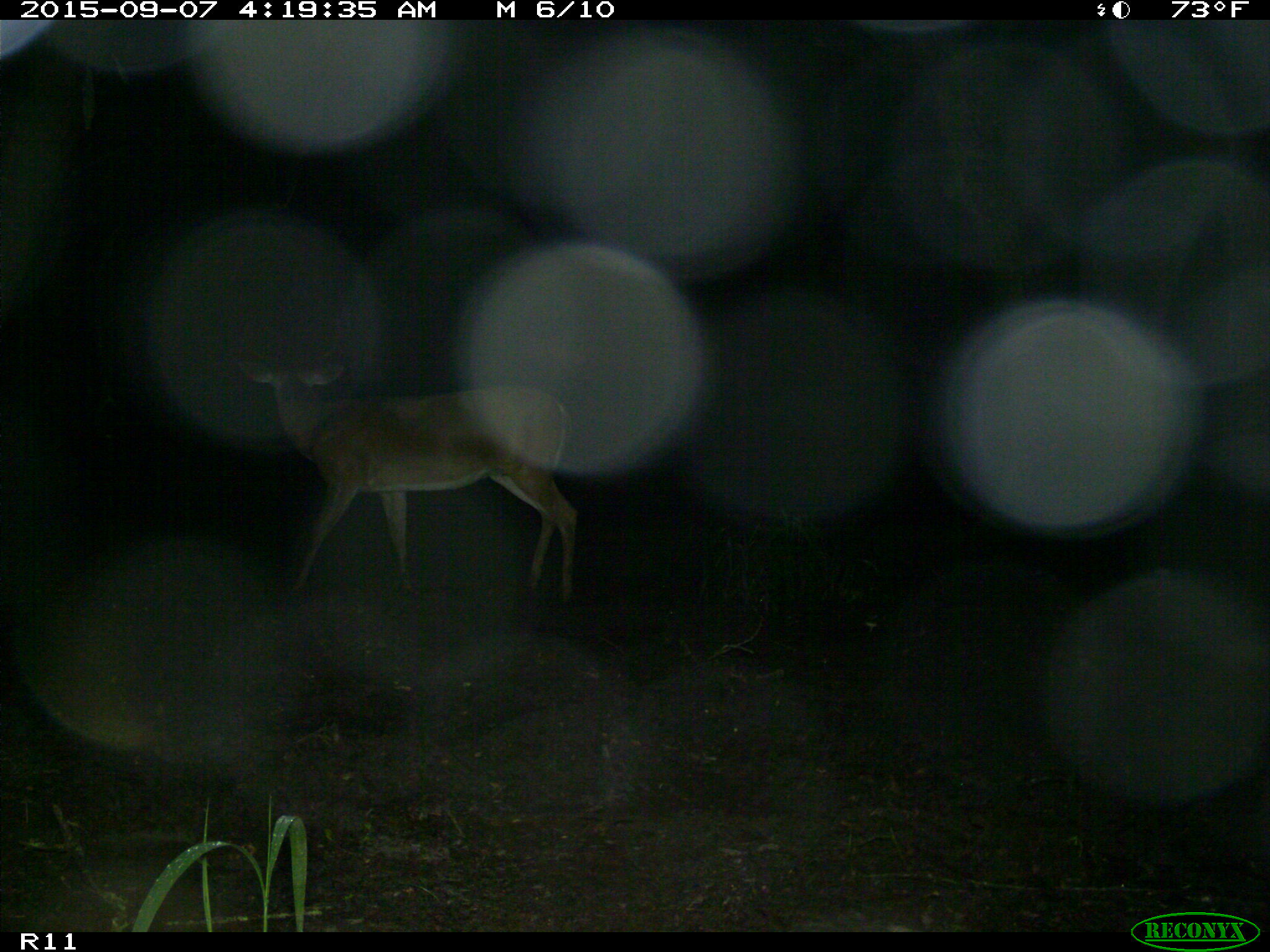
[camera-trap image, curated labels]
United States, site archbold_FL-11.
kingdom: Animalia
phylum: Chordata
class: Mammalia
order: Artiodactyla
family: Cervidae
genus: Odocoileus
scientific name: Odocoileus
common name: deer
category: unidentified deer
Unidentified deer (deer) (Odocoileus).